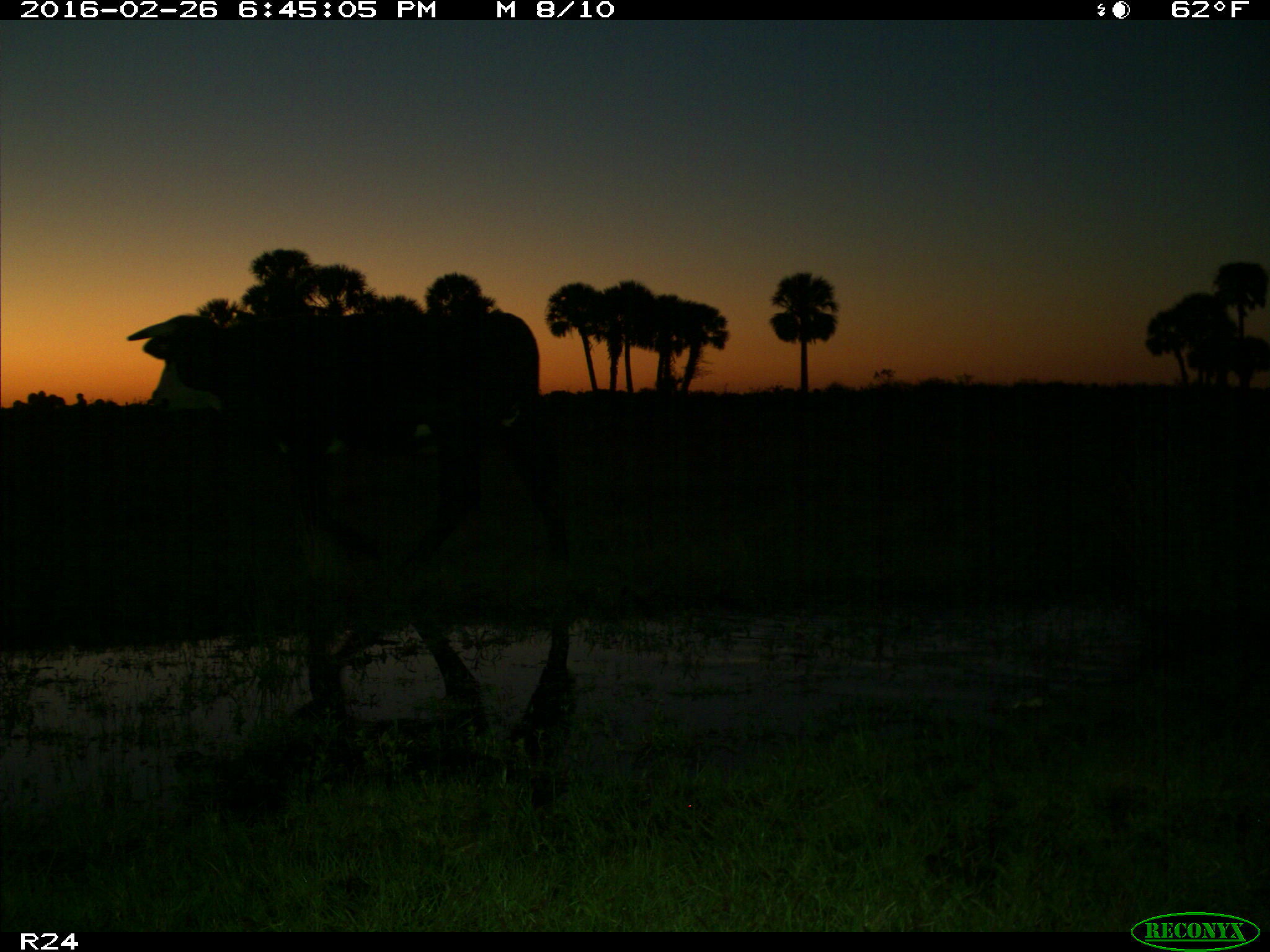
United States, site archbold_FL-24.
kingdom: Animalia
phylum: Chordata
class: Mammalia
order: Artiodactyla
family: Bovidae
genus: Bos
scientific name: Bos taurus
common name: domestic cow